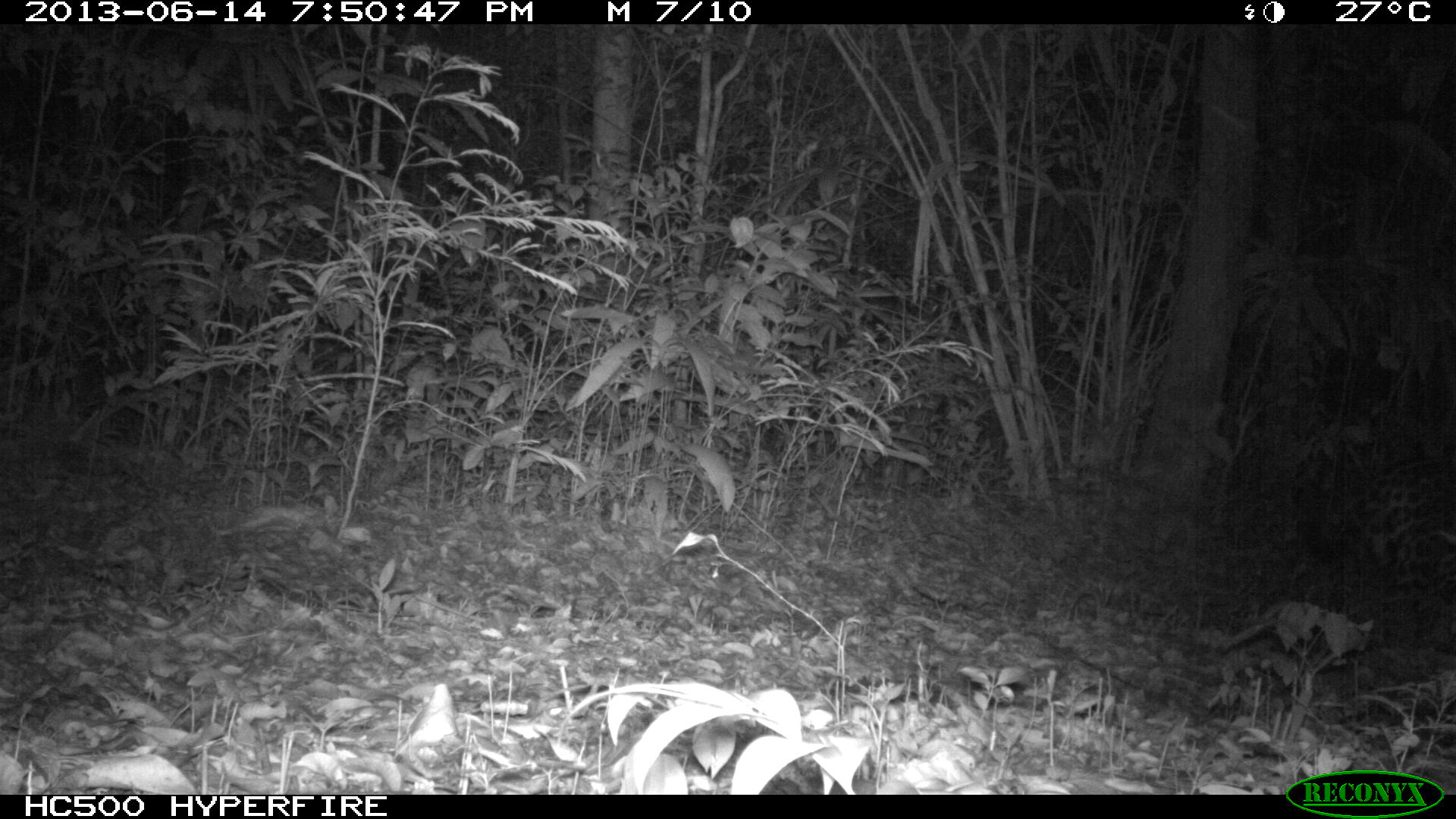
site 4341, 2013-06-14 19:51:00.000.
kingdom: Animalia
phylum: Chordata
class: Mammalia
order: Carnivora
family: Felidae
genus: Panthera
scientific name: Panthera onca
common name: jaguar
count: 1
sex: male